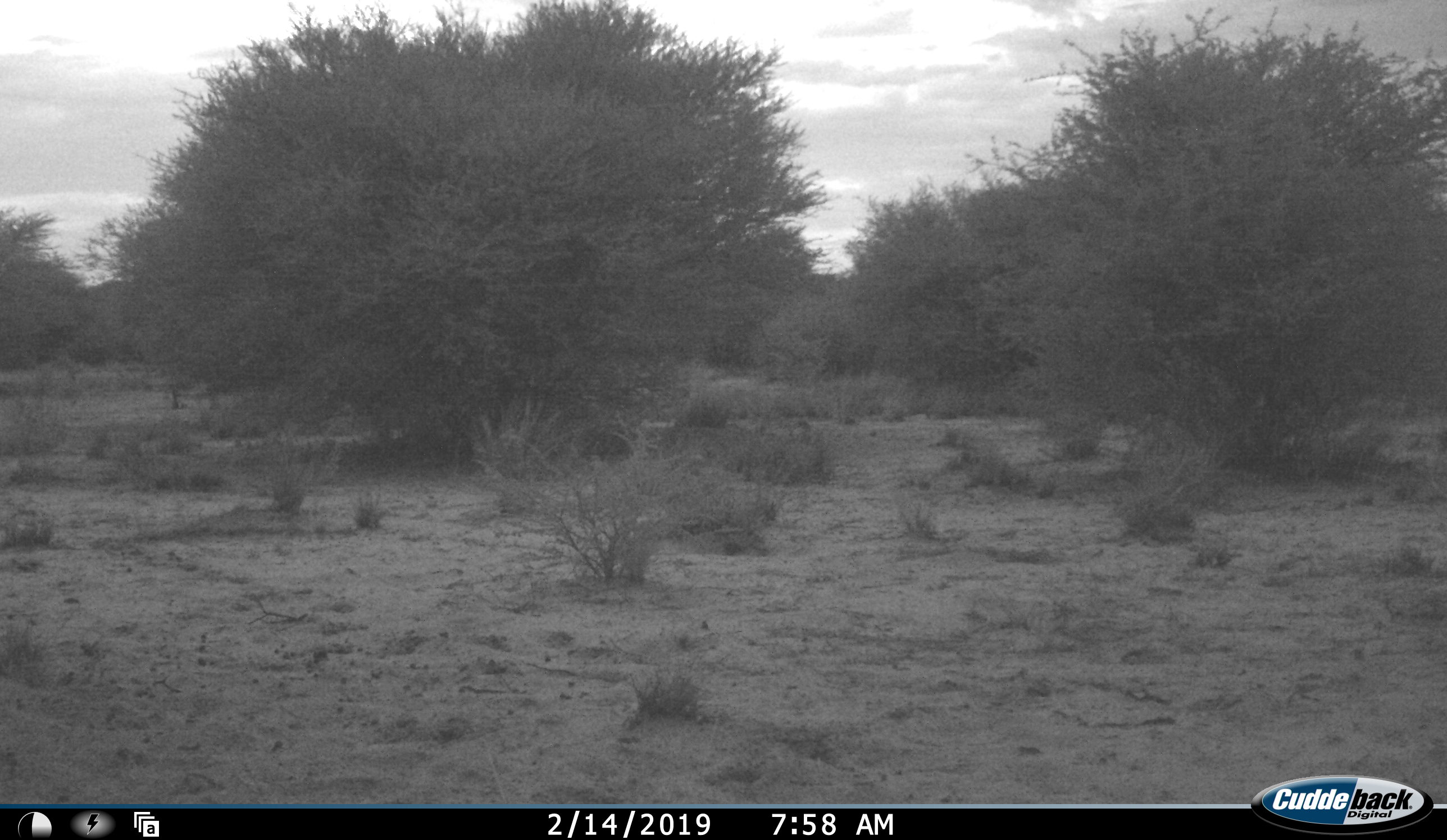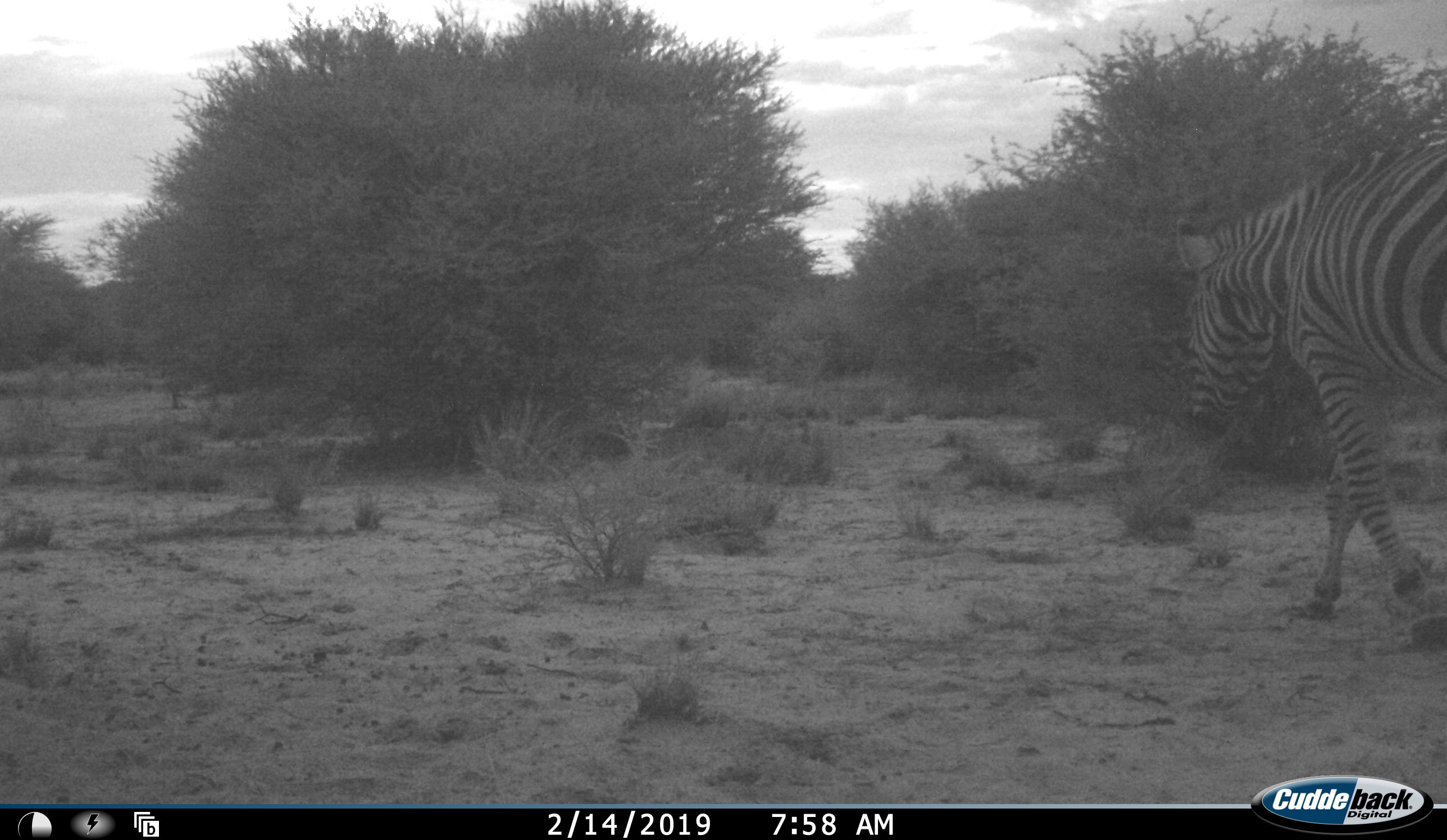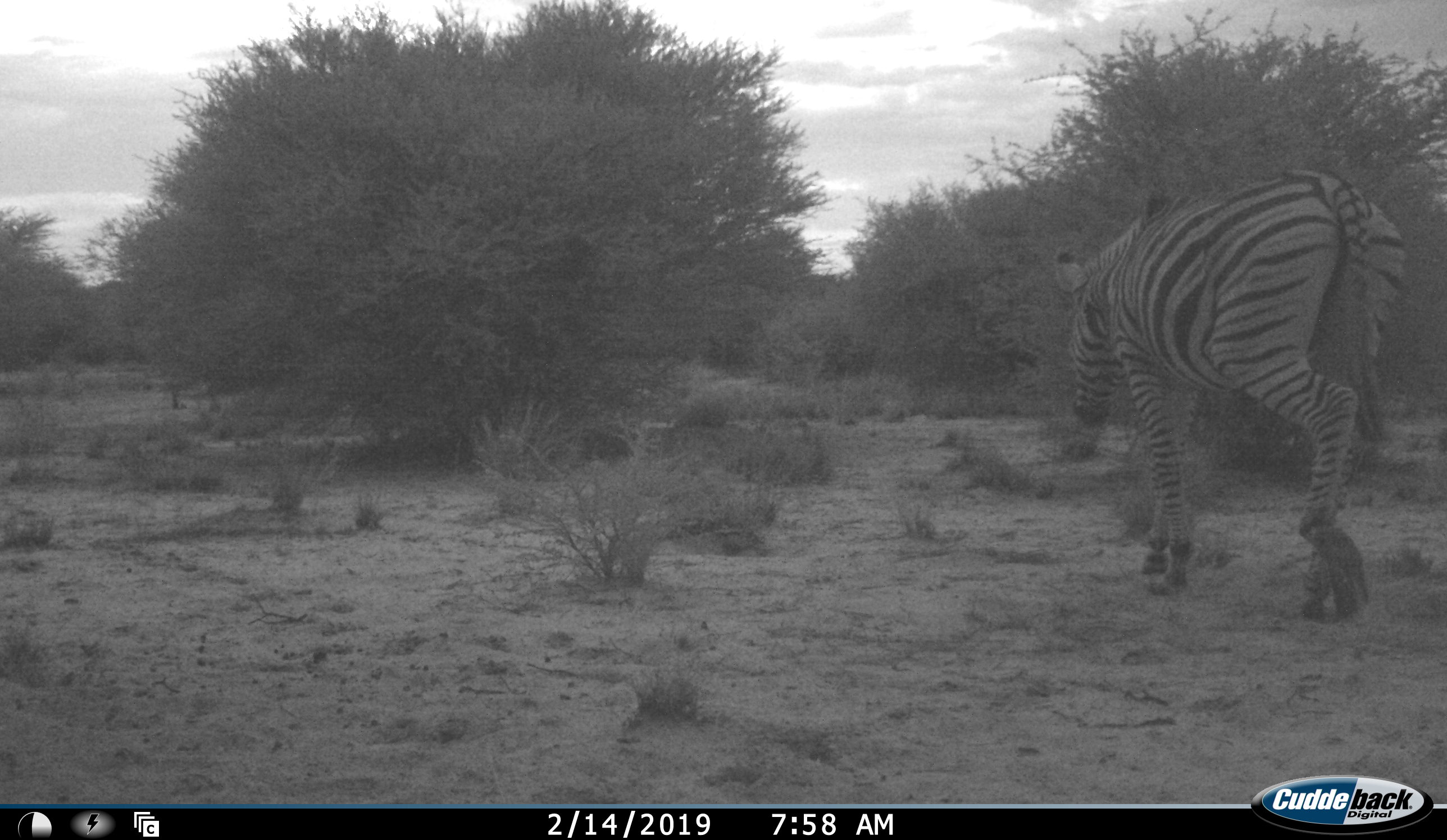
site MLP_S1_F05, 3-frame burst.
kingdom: Animalia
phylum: Chordata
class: Mammalia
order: Perissodactyla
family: Equidae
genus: Equus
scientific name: Equus quagga burchellii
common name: burchell's zebra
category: zebraburchells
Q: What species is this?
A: Zebraburchells (burchell's zebra) (Equus quagga burchellii).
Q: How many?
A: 1.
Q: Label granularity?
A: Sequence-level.